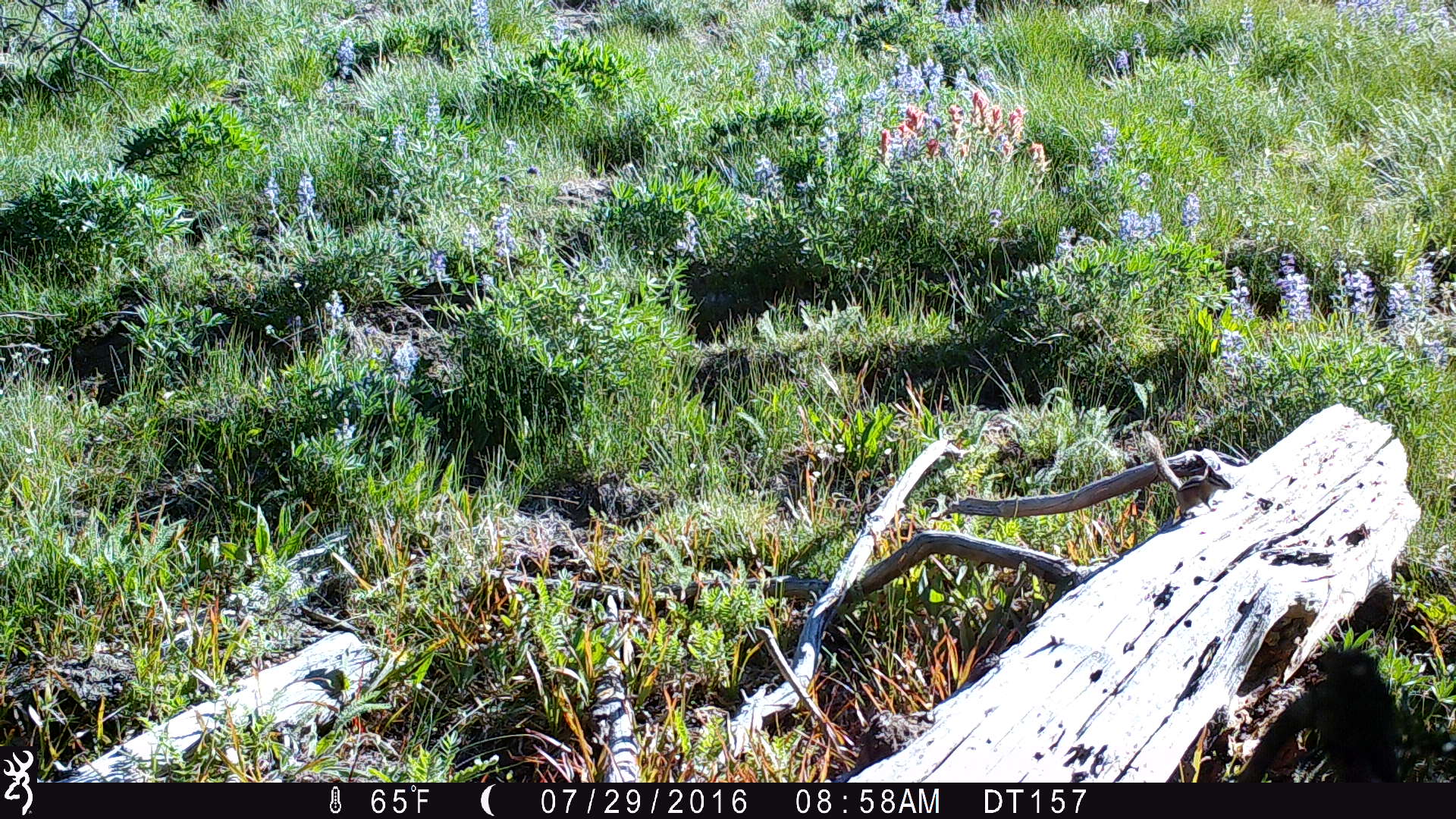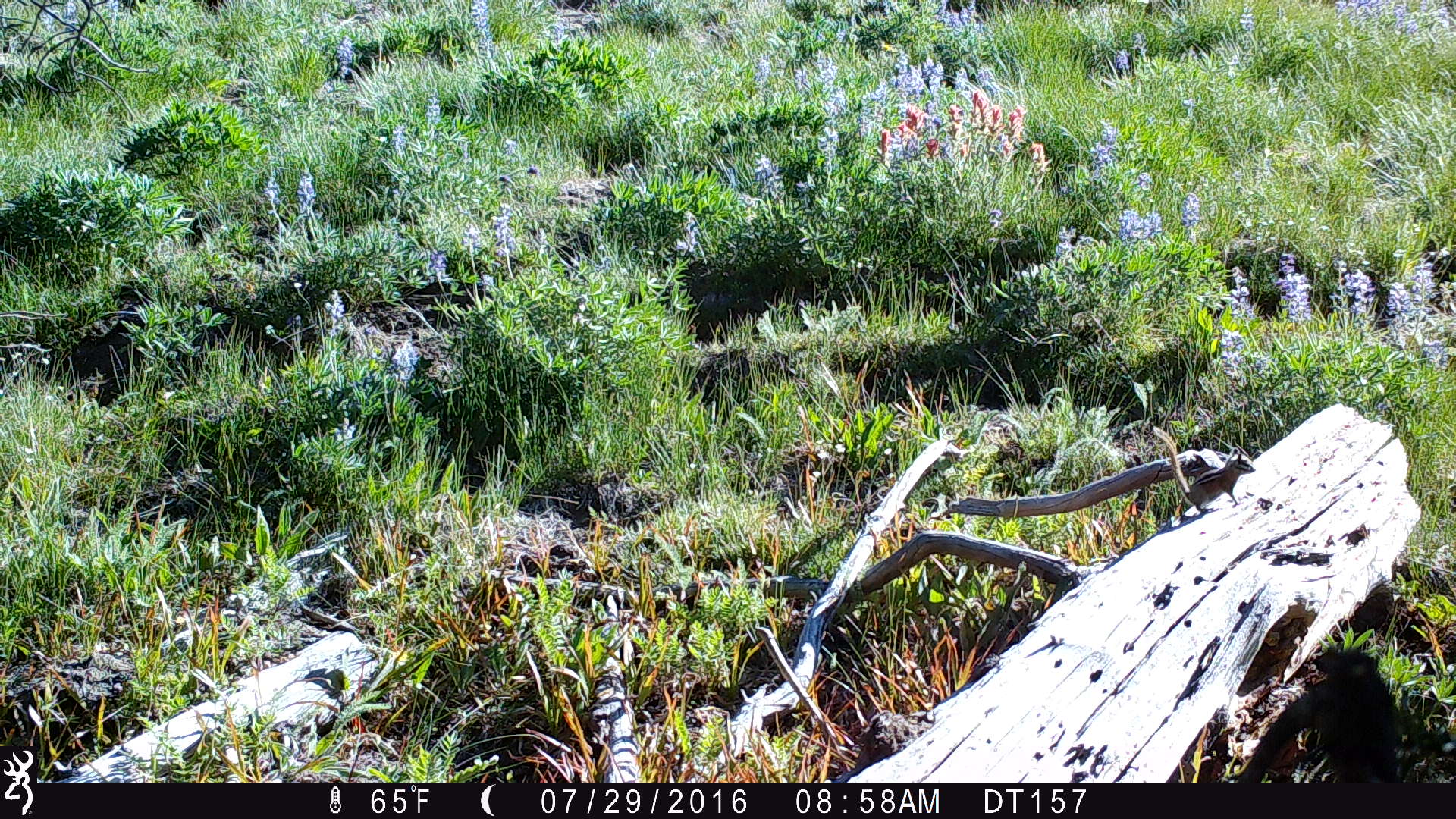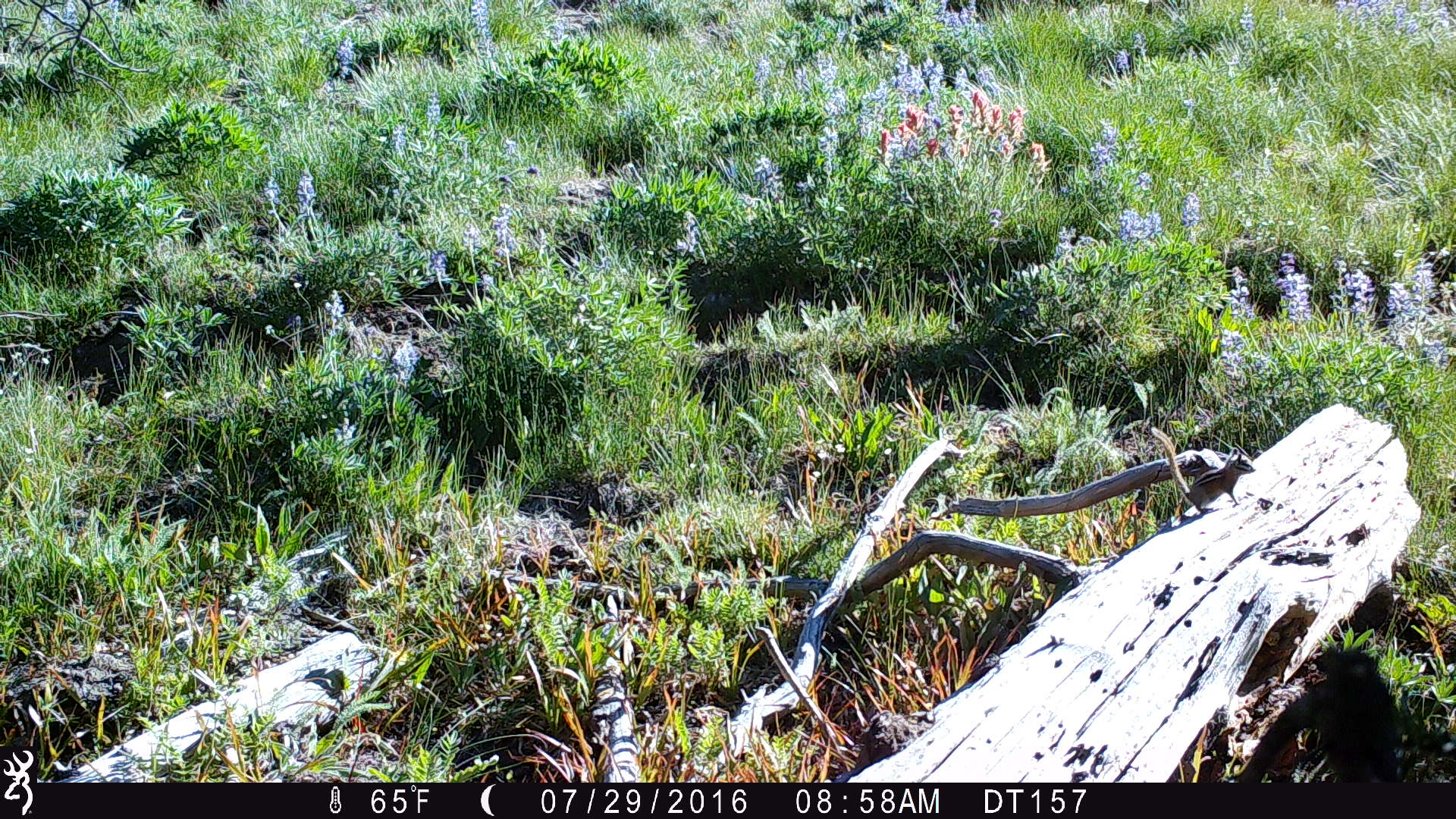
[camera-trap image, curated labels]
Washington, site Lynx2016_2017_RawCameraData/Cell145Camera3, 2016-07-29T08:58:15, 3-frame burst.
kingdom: Animalia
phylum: Chordata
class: Mammalia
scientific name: Mammalia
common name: small mammal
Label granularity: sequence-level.